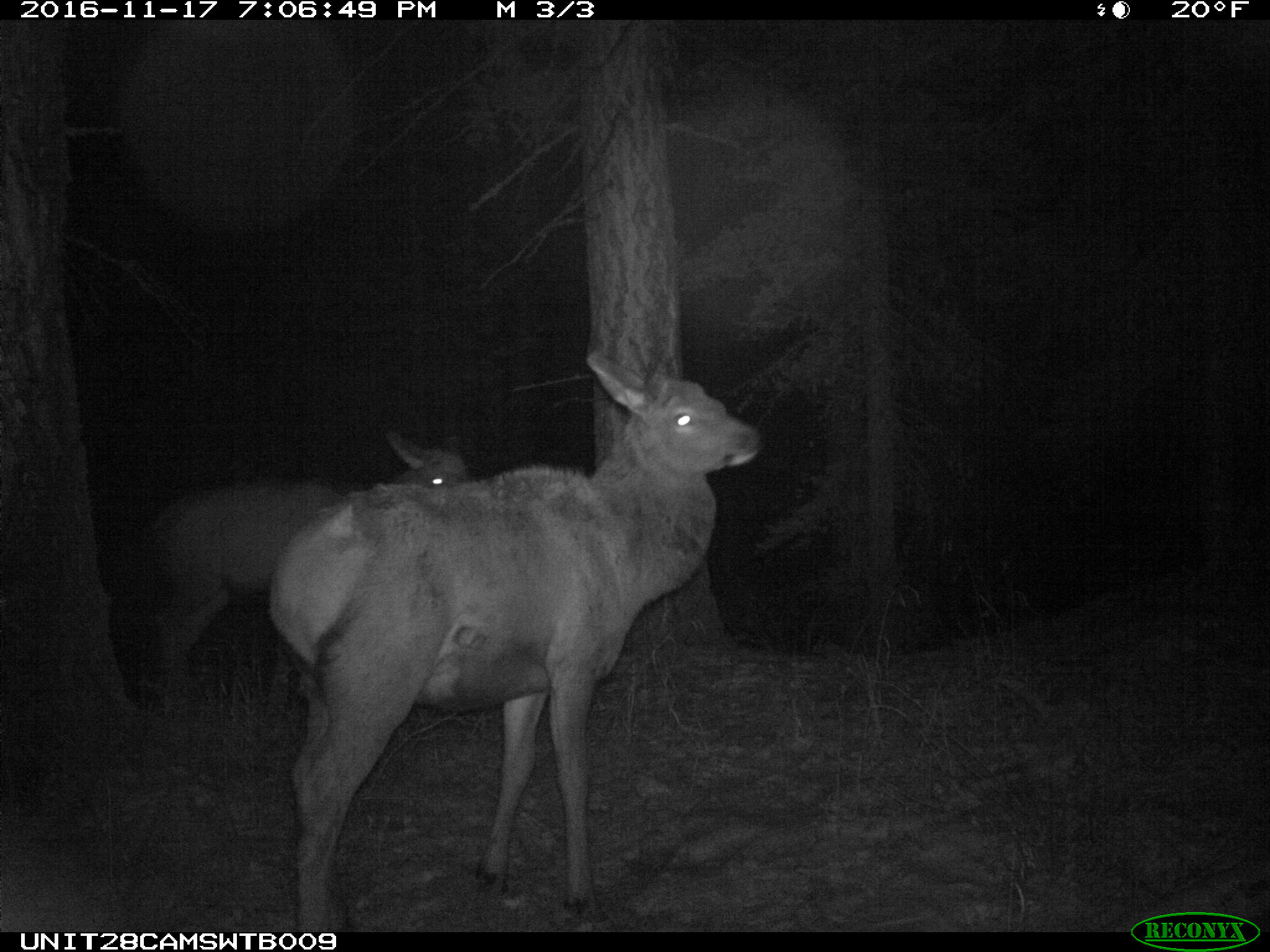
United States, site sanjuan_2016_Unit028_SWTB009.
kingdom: Animalia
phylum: Chordata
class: Mammalia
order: Artiodactyla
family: Cervidae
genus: Cervus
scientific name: Cervus elaphus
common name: red deer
Cervus elaphus (red deer).